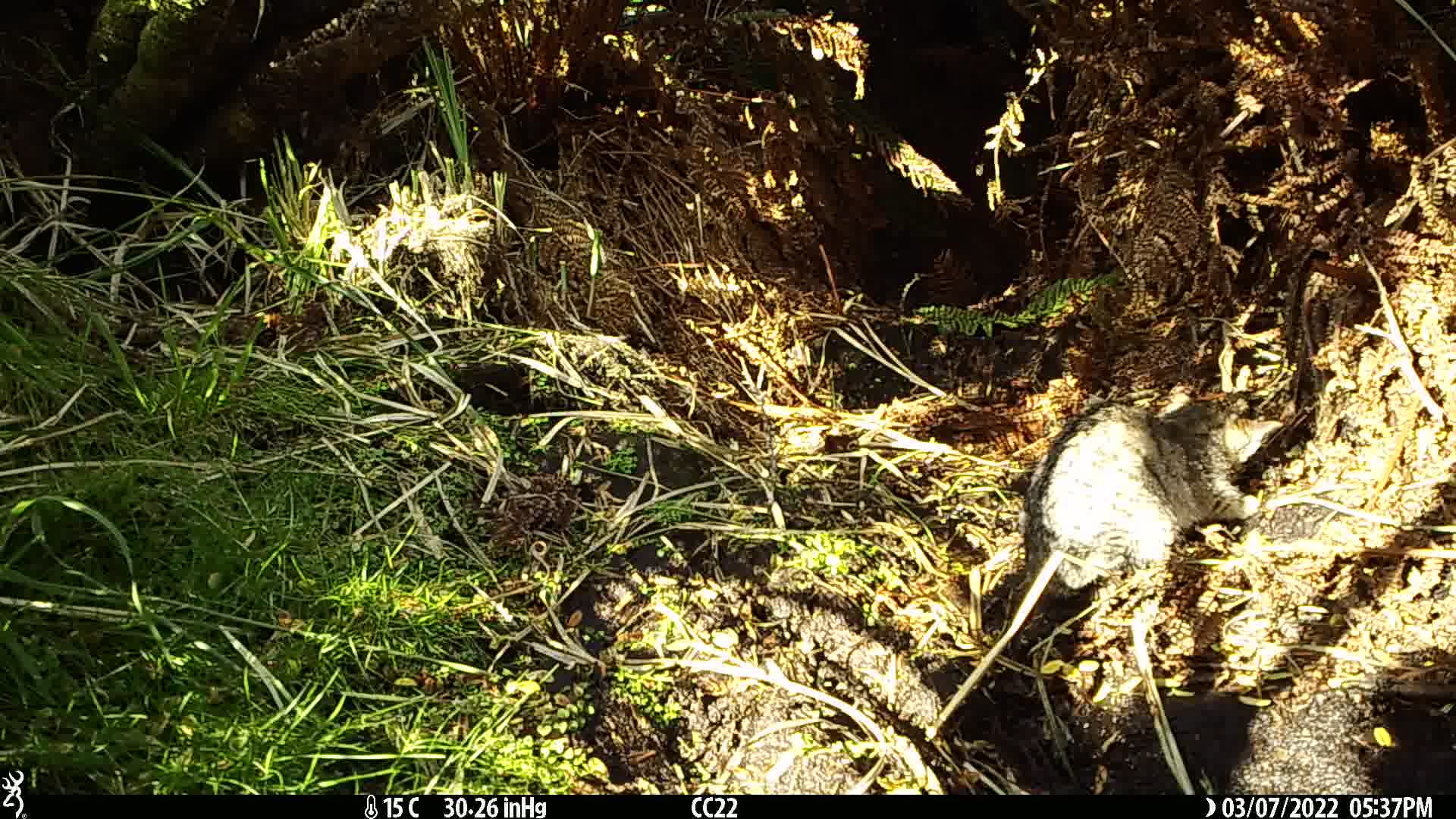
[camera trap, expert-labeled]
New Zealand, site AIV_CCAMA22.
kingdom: Animalia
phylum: Chordata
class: Mammalia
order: Carnivora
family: Felidae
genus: Felis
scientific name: Felis catus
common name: domestic cat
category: cat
Cat (domestic cat) (Felis catus).